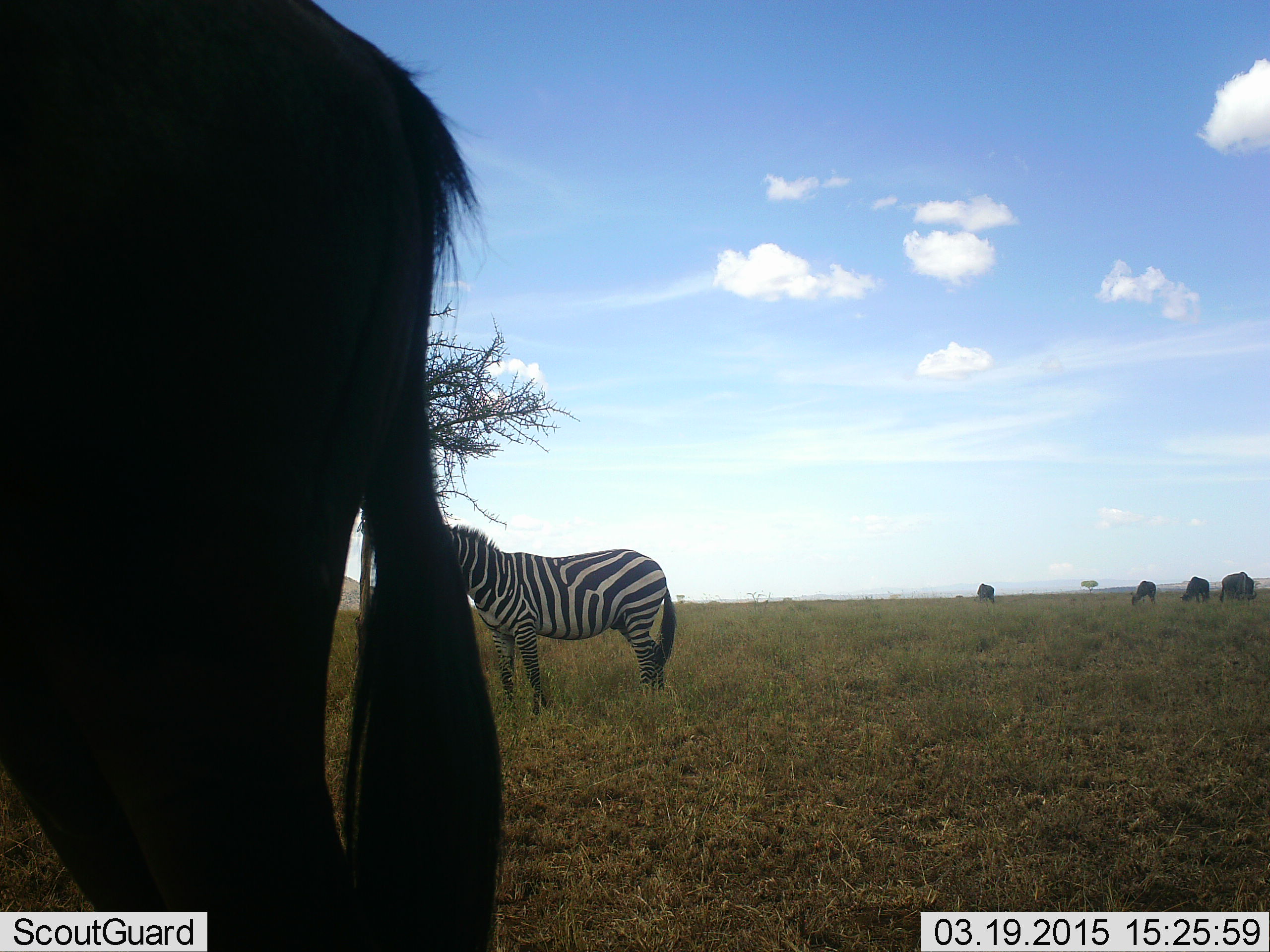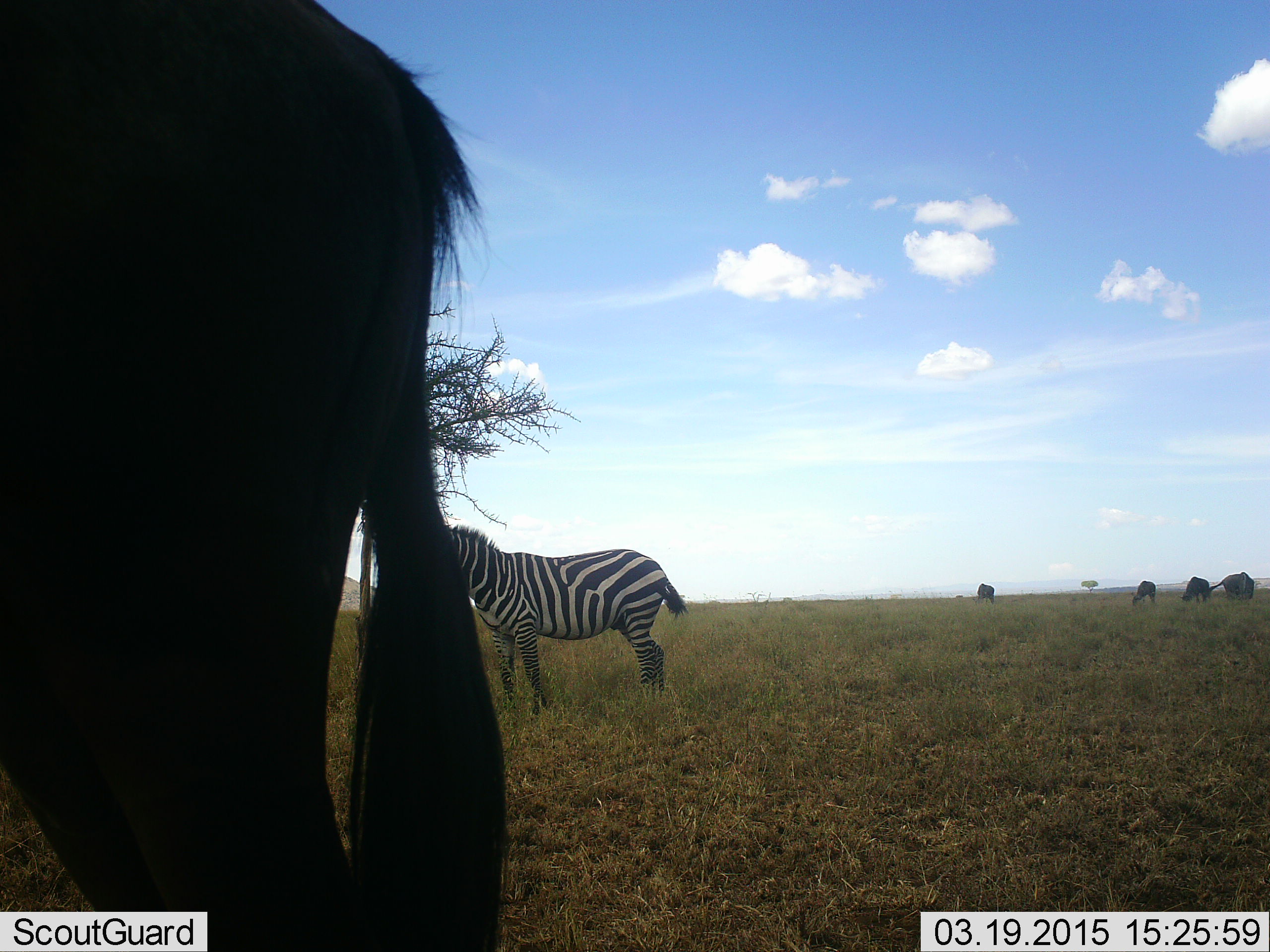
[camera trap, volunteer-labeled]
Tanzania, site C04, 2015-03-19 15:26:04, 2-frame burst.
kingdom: Animalia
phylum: Chordata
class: Mammalia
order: Artiodactyla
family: Bovidae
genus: Connochaetes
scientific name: Connochaetes taurinus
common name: blue wildebeest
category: wildebeest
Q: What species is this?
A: Wildebeest (blue wildebeest) (Connochaetes taurinus).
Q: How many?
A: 5.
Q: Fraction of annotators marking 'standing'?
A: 70%.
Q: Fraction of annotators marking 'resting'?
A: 0%.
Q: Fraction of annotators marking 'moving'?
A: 0%.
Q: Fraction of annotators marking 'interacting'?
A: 0%.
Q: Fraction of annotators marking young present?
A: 0%.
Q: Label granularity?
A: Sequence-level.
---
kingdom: Animalia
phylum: Chordata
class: Mammalia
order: Perissodactyla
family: Equidae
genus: Equus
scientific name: Equus quagga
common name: plains zebra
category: zebra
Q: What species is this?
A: Zebra (plains zebra) (Equus quagga).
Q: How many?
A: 1.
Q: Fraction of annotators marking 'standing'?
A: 94%.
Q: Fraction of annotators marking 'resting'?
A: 0%.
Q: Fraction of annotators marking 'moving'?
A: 0%.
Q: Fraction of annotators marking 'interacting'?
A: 6%.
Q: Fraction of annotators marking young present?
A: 0%.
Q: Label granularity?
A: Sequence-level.